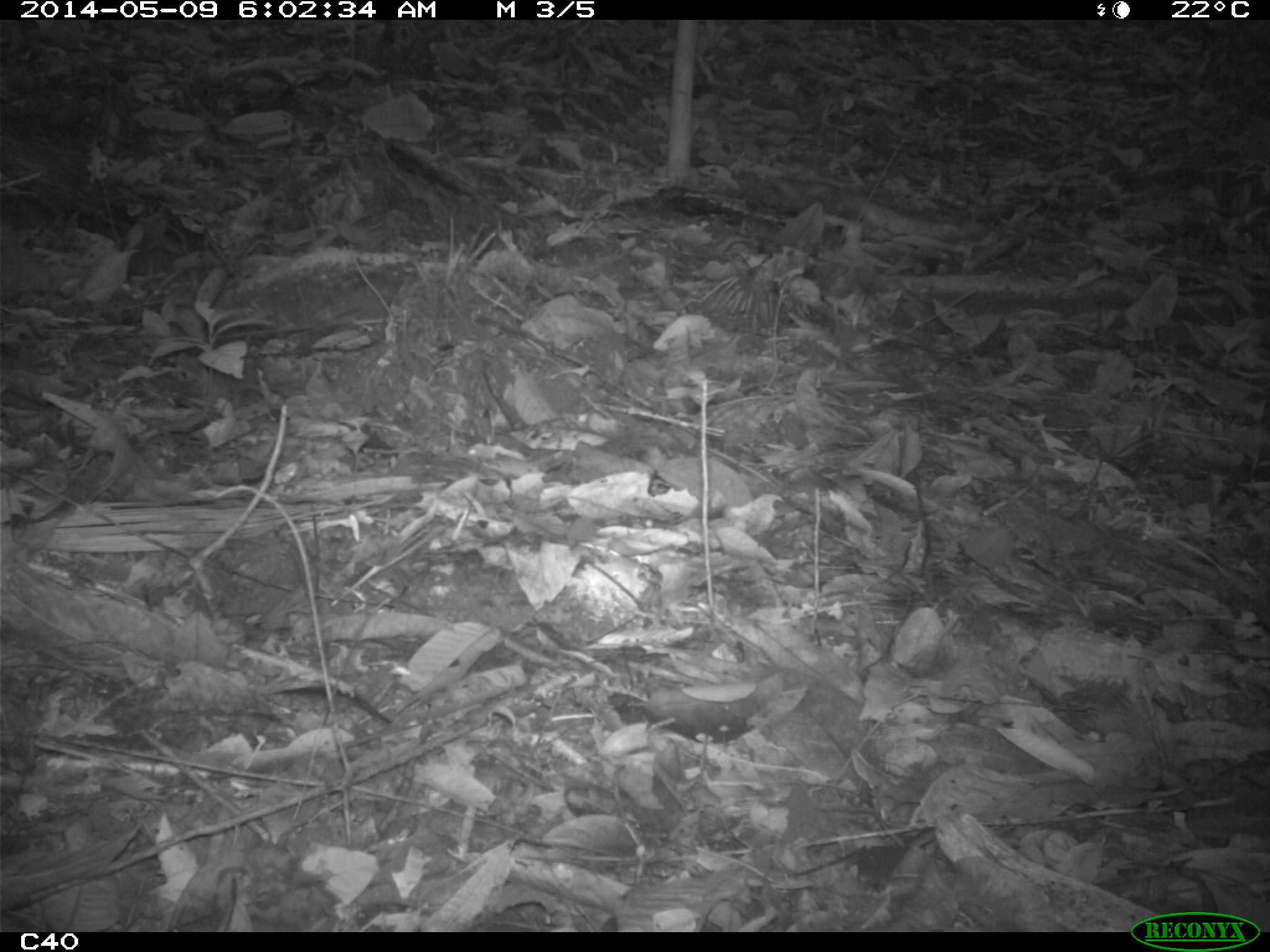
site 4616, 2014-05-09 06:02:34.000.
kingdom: Animalia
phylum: Chordata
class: Aves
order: Columbiformes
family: Columbidae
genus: Leptotila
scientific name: Leptotila rufaxilla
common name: gray-fronted dove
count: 1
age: adult